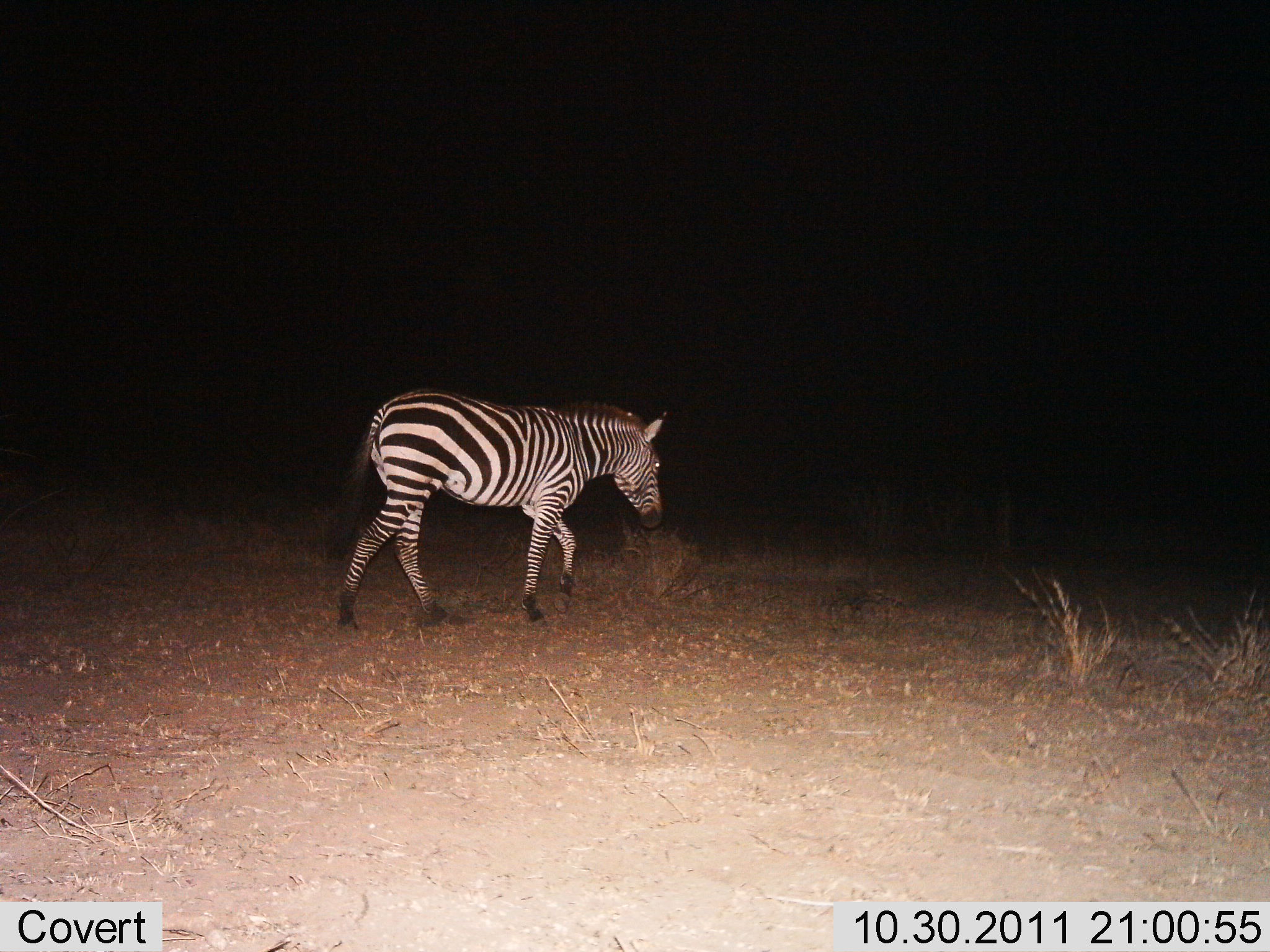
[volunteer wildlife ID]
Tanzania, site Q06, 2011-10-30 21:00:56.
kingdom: Animalia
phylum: Chordata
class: Mammalia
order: Perissodactyla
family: Equidae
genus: Equus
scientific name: Equus quagga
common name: plains zebra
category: zebra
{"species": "zebra (plains zebra) (Equus quagga)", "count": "1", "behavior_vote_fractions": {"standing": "7%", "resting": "0%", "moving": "100%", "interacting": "0%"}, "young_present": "0%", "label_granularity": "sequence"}